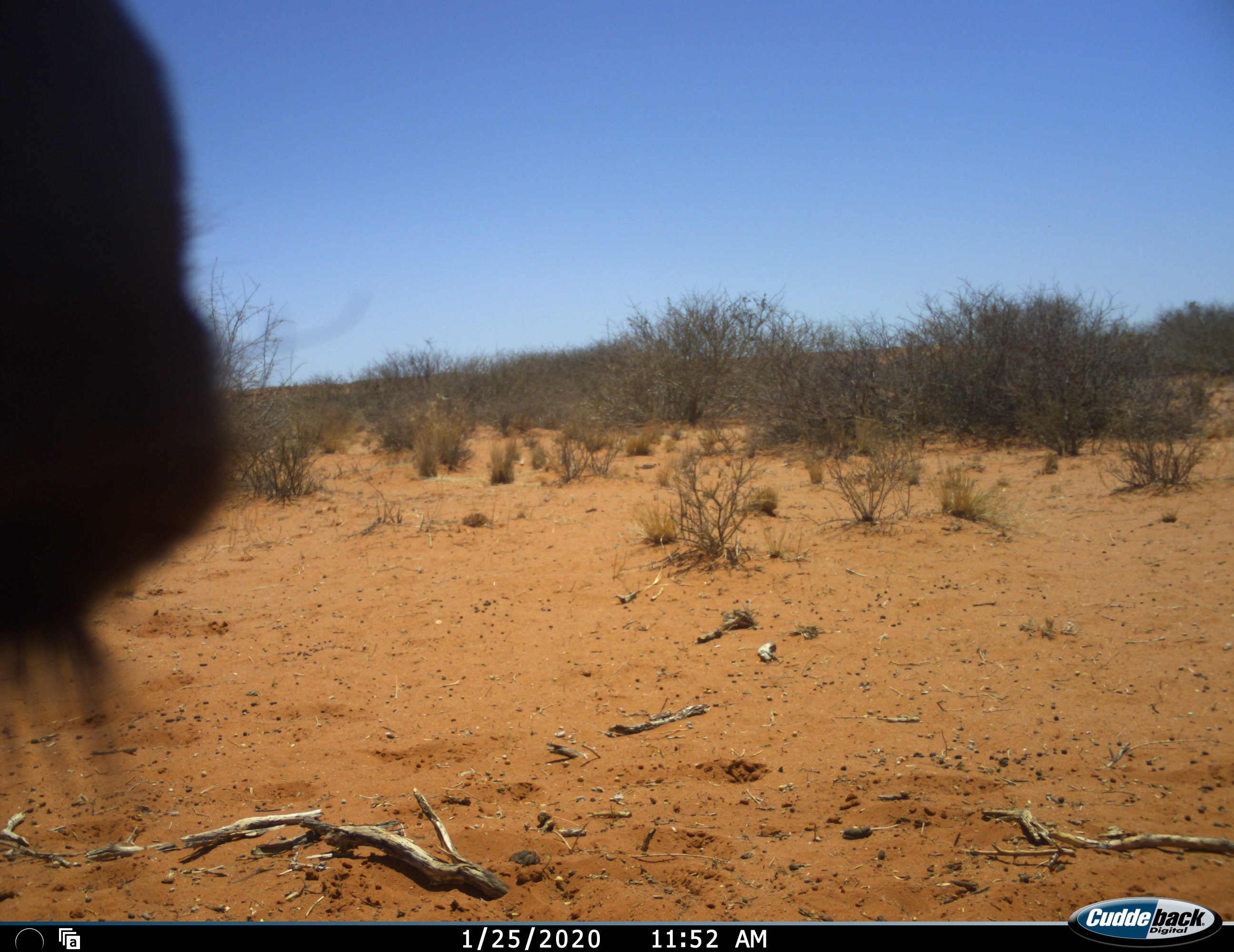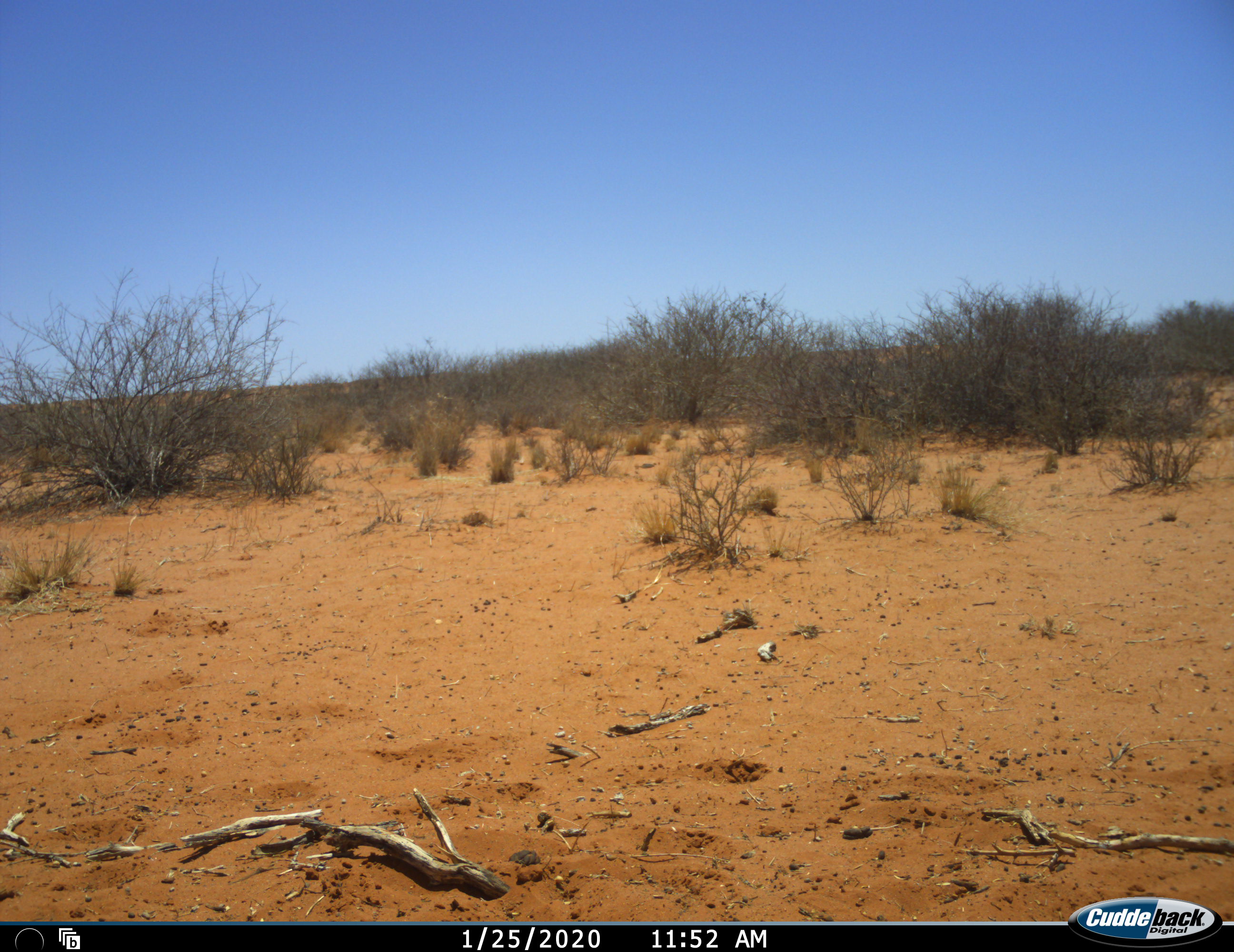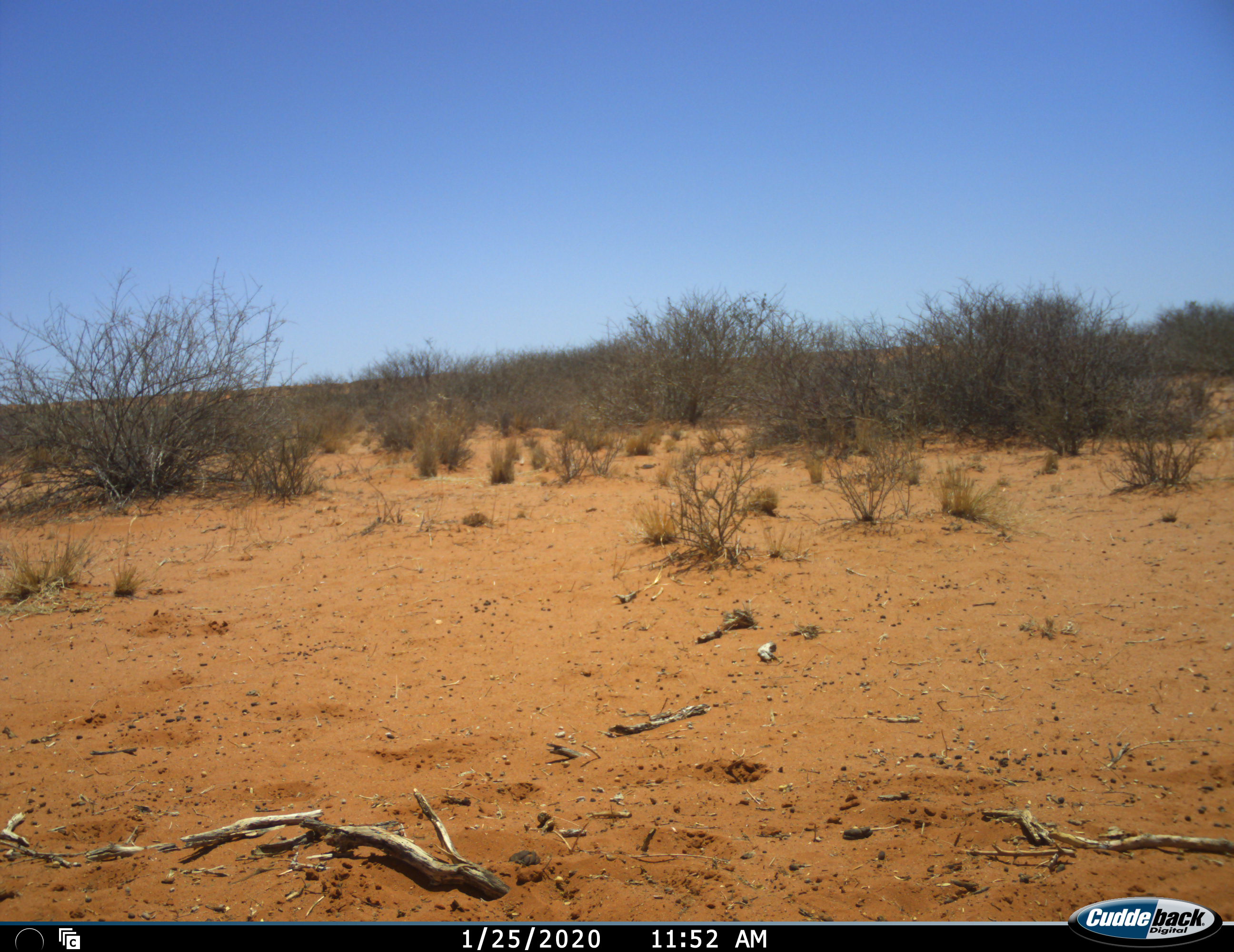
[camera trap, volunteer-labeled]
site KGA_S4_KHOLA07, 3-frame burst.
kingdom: Animalia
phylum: Chordata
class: Mammalia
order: Artiodactyla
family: Bovidae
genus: Connochaetes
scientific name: Connochaetes taurinus taurinus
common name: blue wildebeest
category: wildebeestblue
Wildebeestblue (blue wildebeest) (Connochaetes taurinus taurinus), count 1. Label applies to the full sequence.